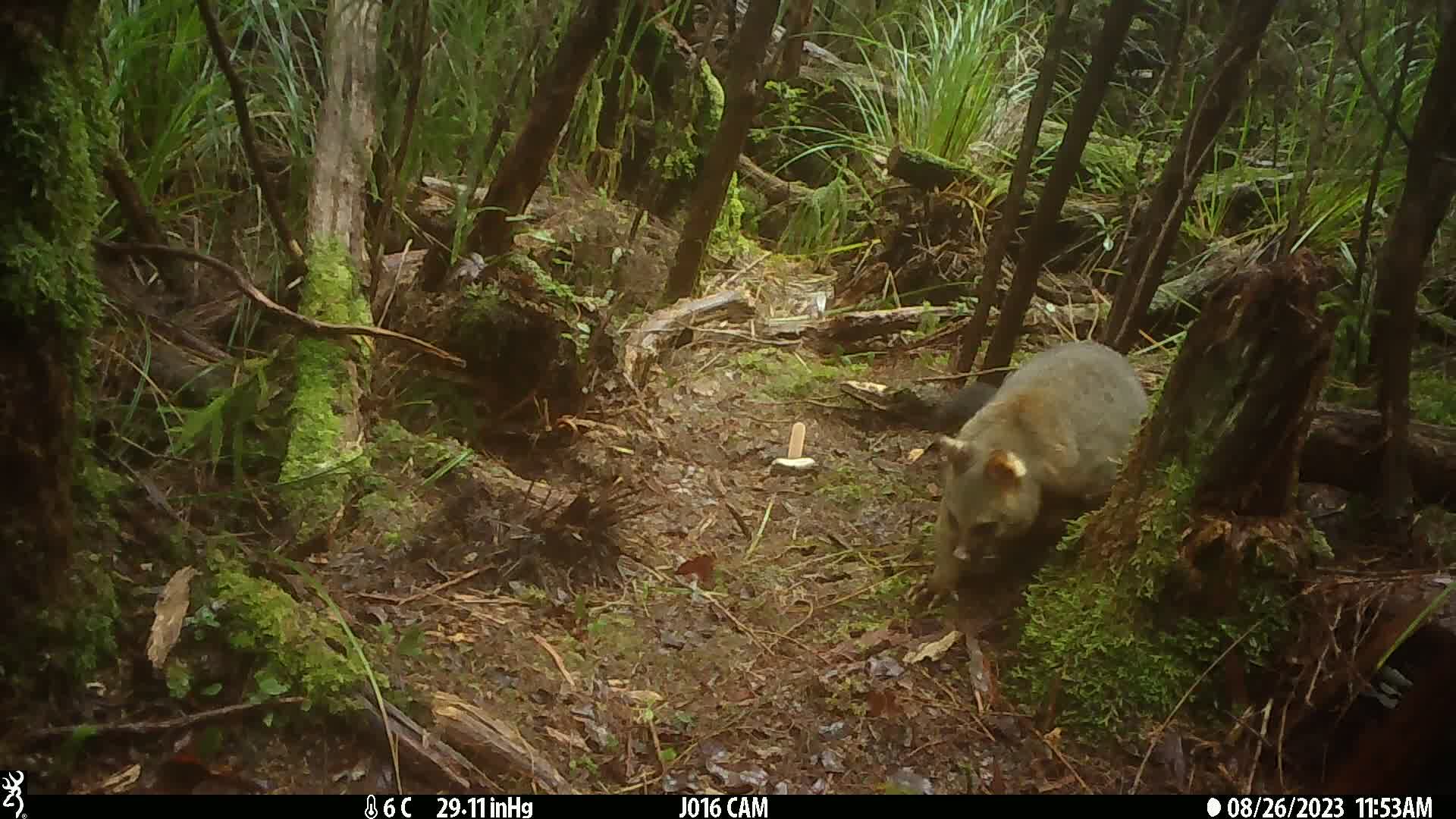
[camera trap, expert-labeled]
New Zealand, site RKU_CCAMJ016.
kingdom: Animalia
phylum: Chordata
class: Mammalia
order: Diprotodontia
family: Phalangeridae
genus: Trichosurus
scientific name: Trichosurus vulpecula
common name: common brushtail possum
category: possum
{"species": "possum (common brushtail possum) (Trichosurus vulpecula)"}